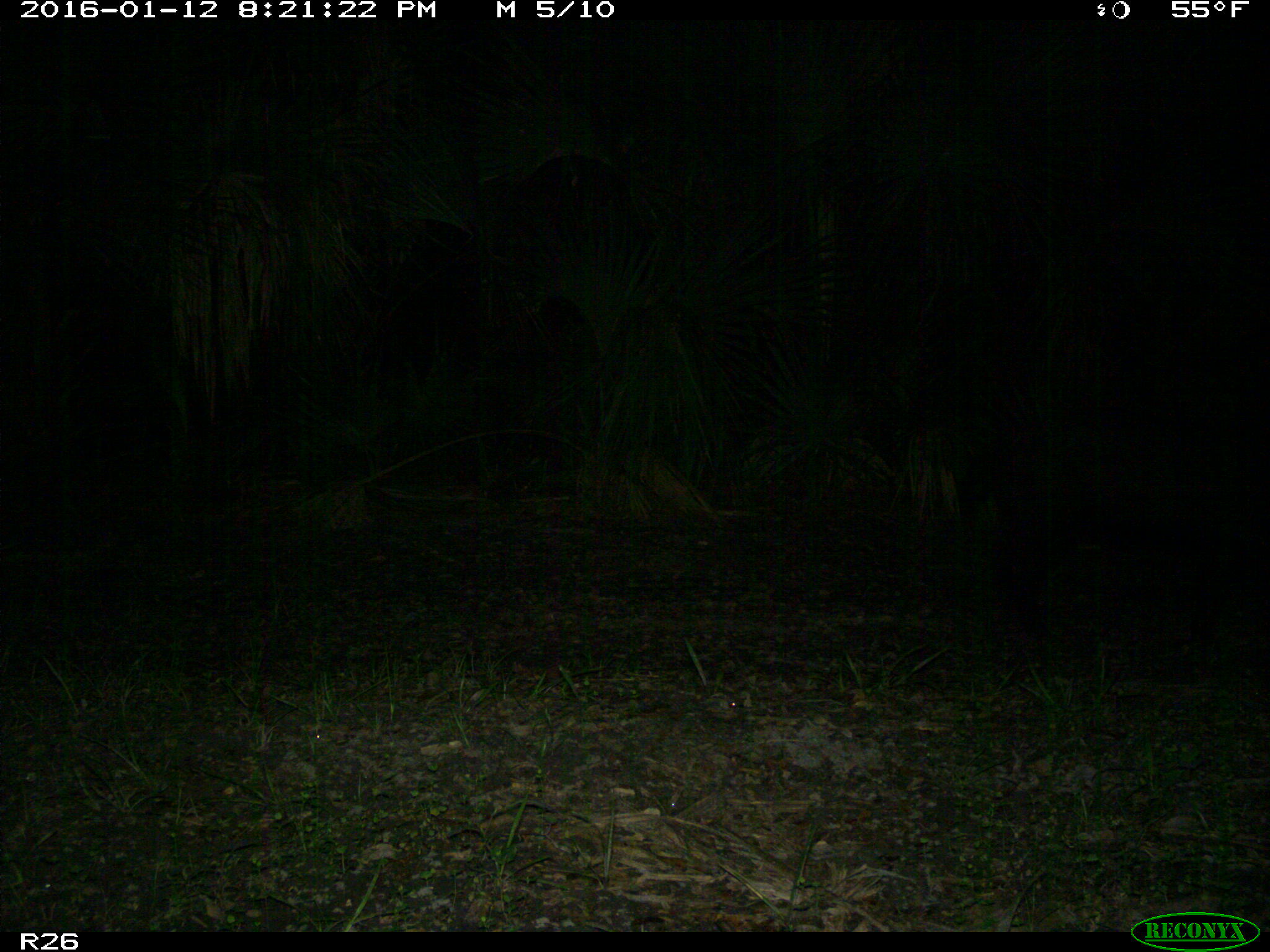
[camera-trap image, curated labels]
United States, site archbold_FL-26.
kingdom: Animalia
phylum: Chordata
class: Mammalia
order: Artiodactyla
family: Suidae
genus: Sus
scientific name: Sus scrofa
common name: wild boar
Sus scrofa (wild boar).